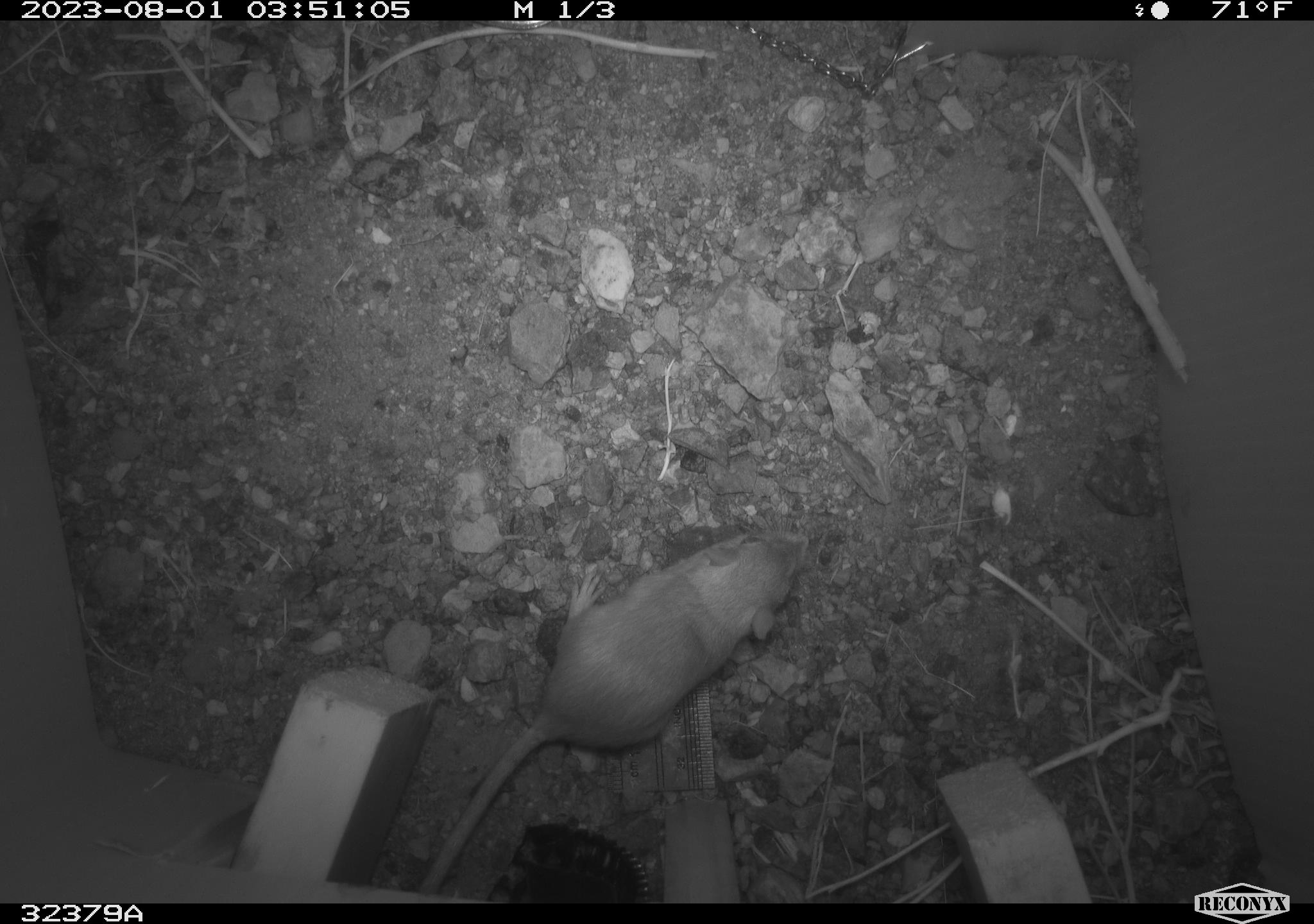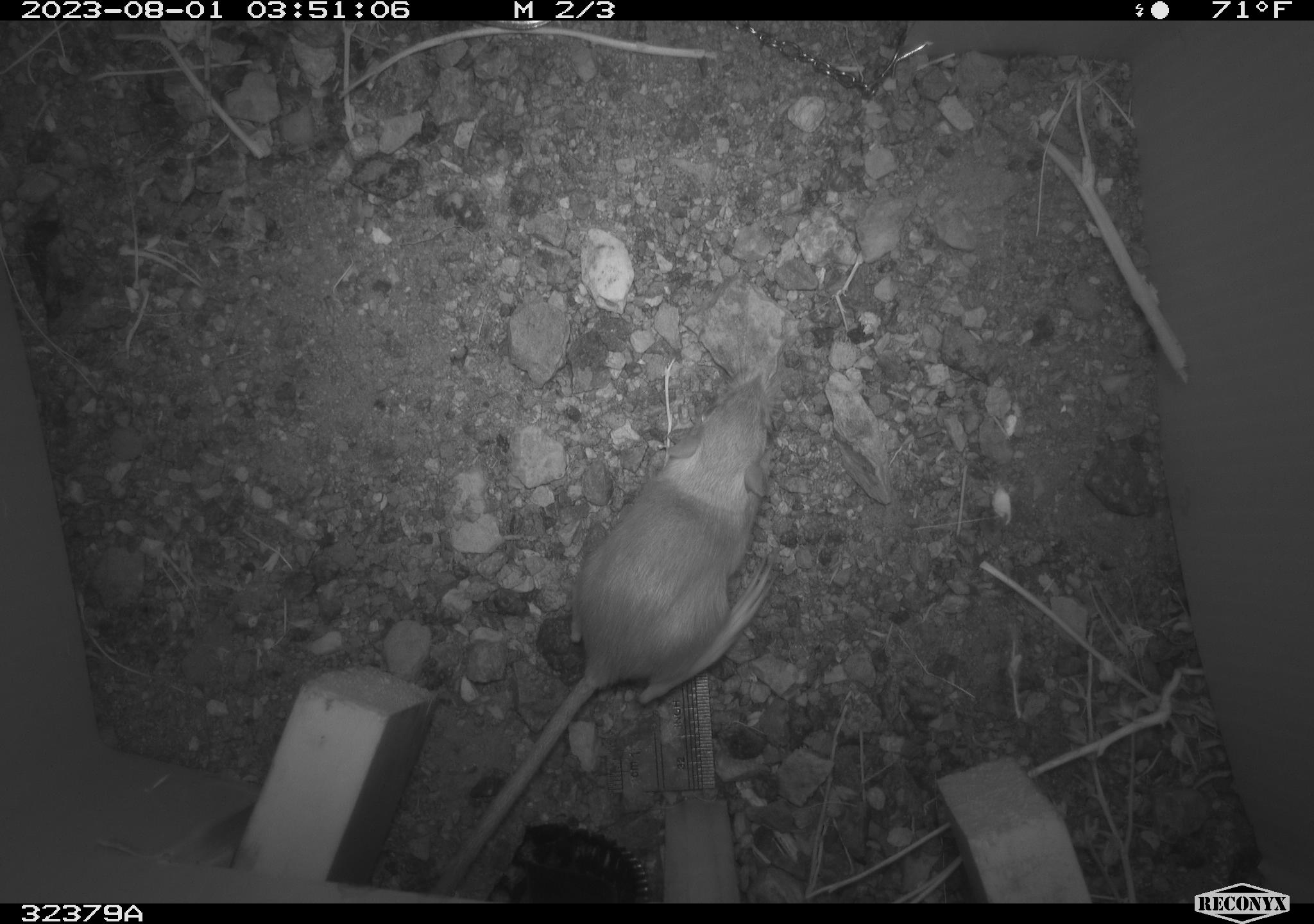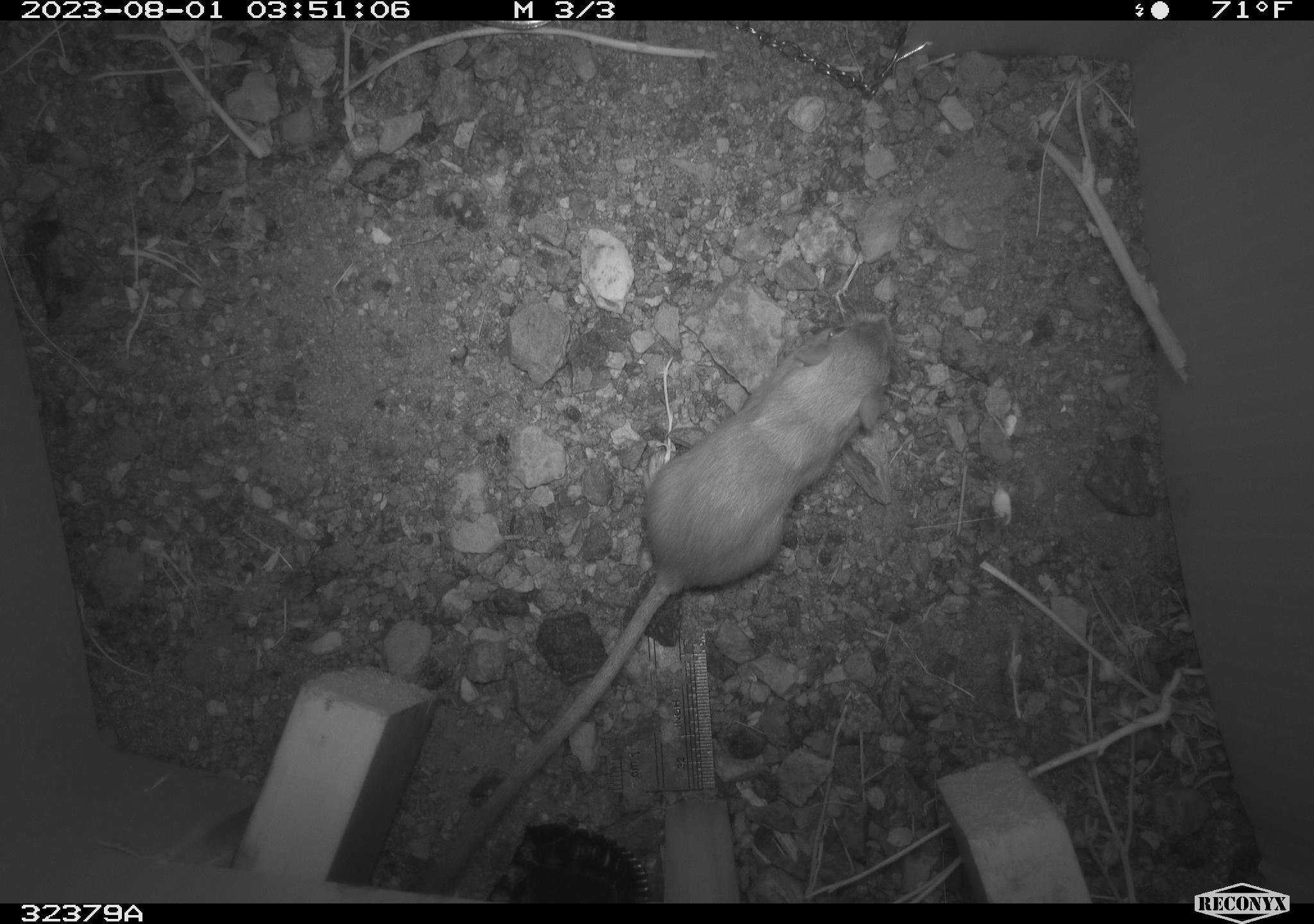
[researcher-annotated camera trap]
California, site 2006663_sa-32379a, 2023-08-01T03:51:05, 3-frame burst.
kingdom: Animalia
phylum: Chordata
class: Mammalia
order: Rodentia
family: Heteromyidae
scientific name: Heteromyidae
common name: kangaroo rats and pocket mice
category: heteromyidae family